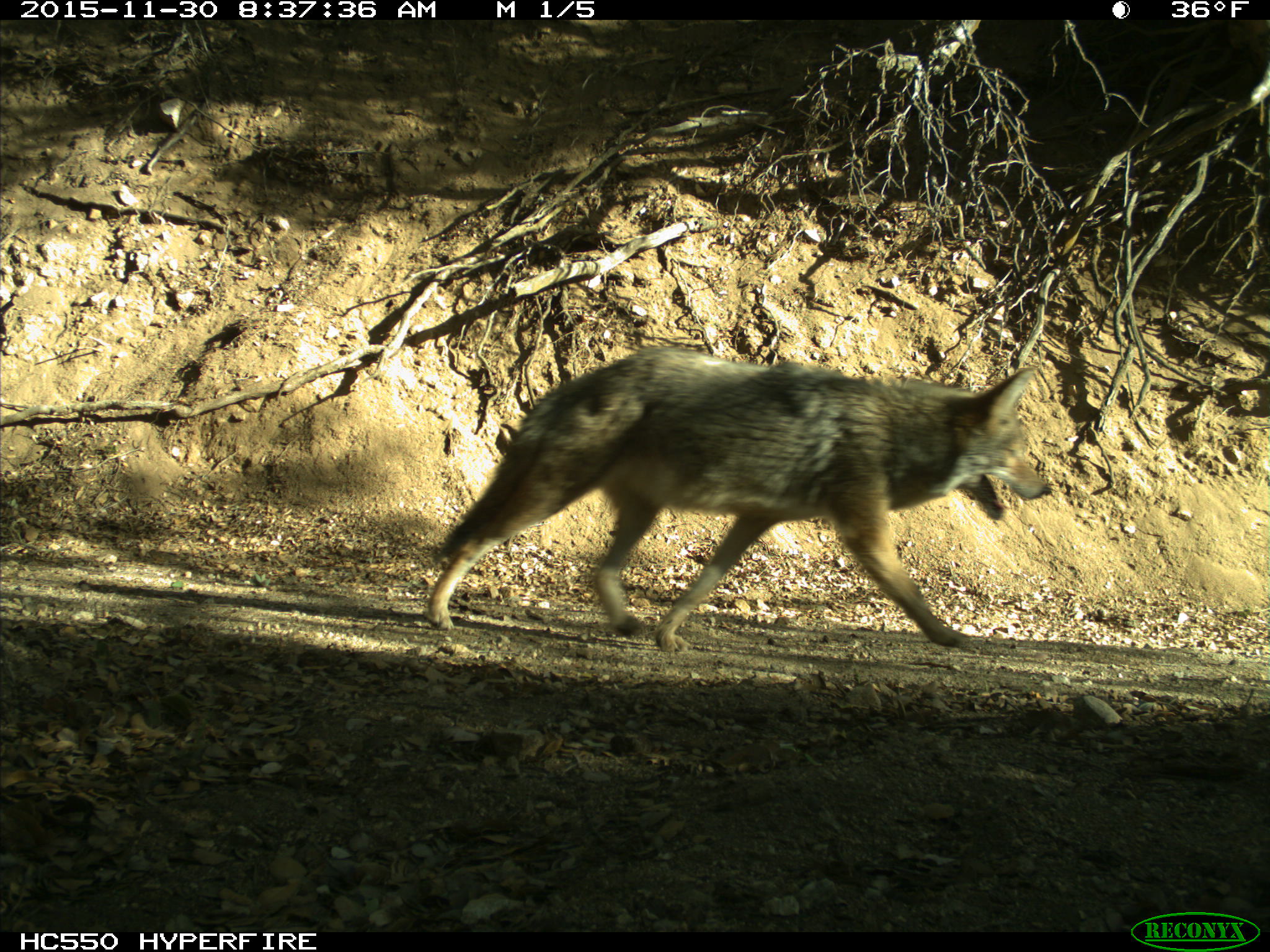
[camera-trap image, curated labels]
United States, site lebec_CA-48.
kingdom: Animalia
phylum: Chordata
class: Mammalia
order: Carnivora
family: Canidae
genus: Canis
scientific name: Canis latrans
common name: coyote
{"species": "Canis latrans (coyote)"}